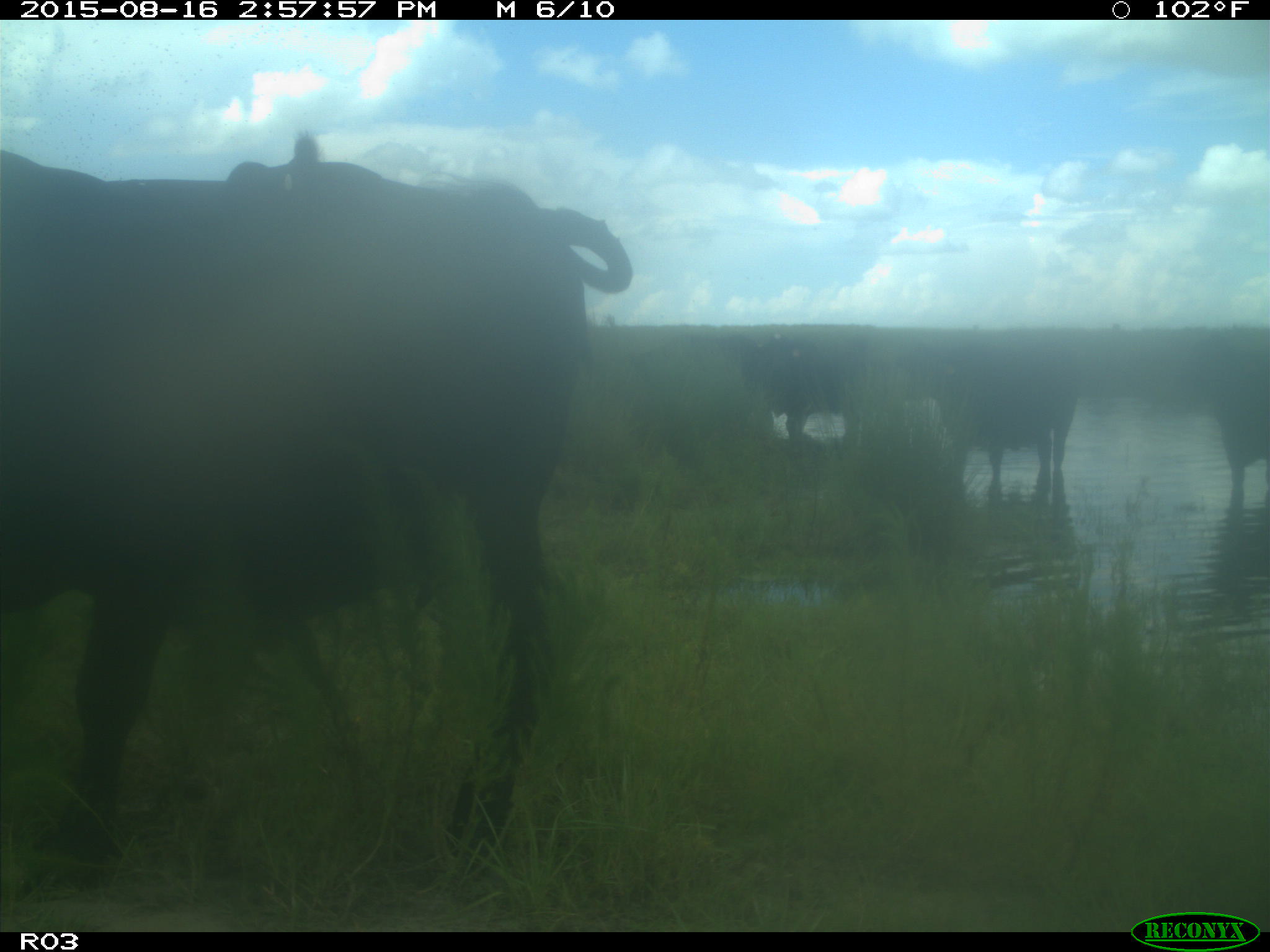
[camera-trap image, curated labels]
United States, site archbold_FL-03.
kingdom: Animalia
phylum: Chordata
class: Mammalia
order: Artiodactyla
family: Bovidae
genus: Bos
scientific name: Bos taurus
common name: domestic cow